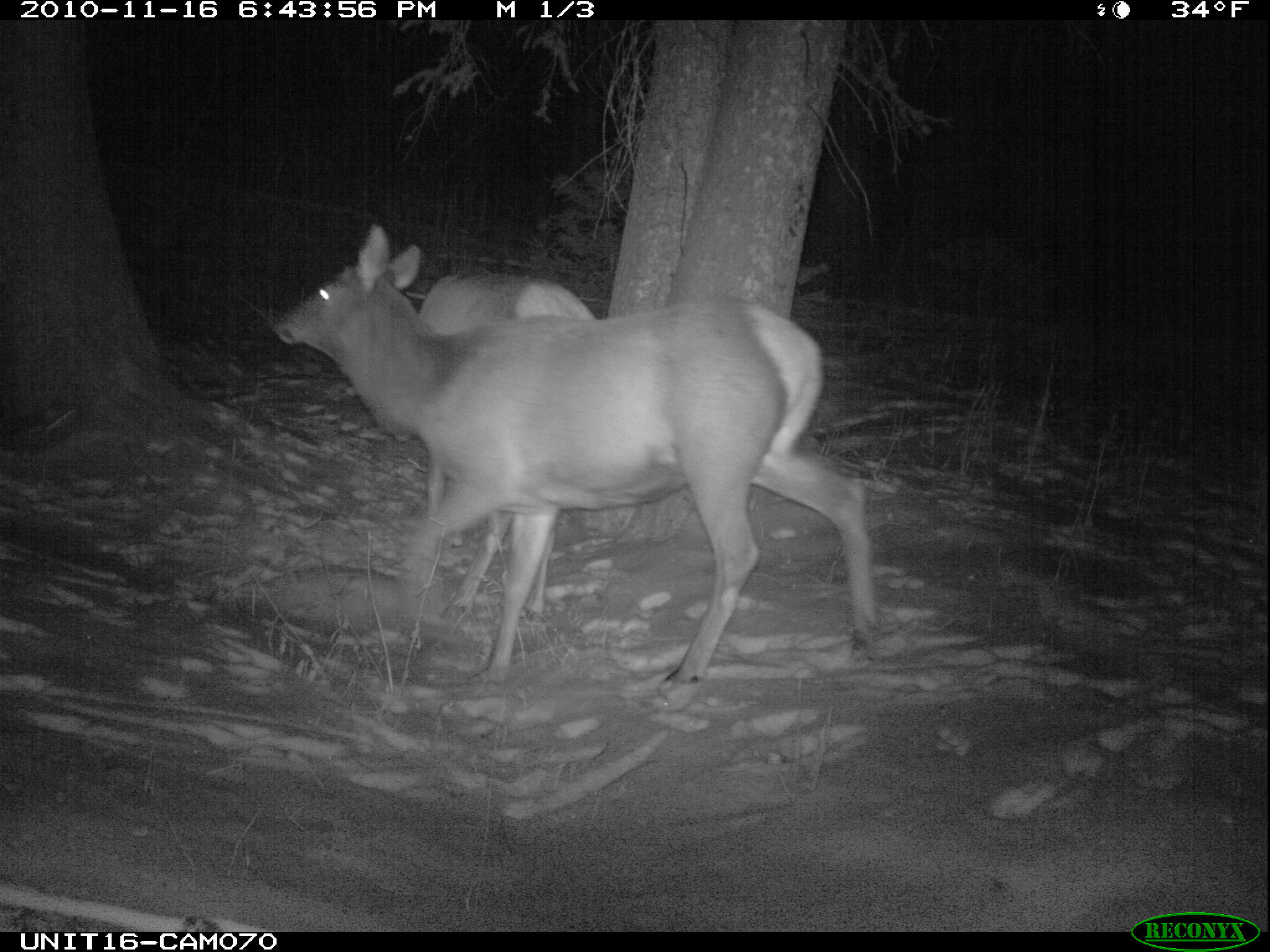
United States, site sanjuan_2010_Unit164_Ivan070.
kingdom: Animalia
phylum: Chordata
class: Mammalia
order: Artiodactyla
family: Cervidae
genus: Cervus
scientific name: Cervus elaphus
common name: red deer